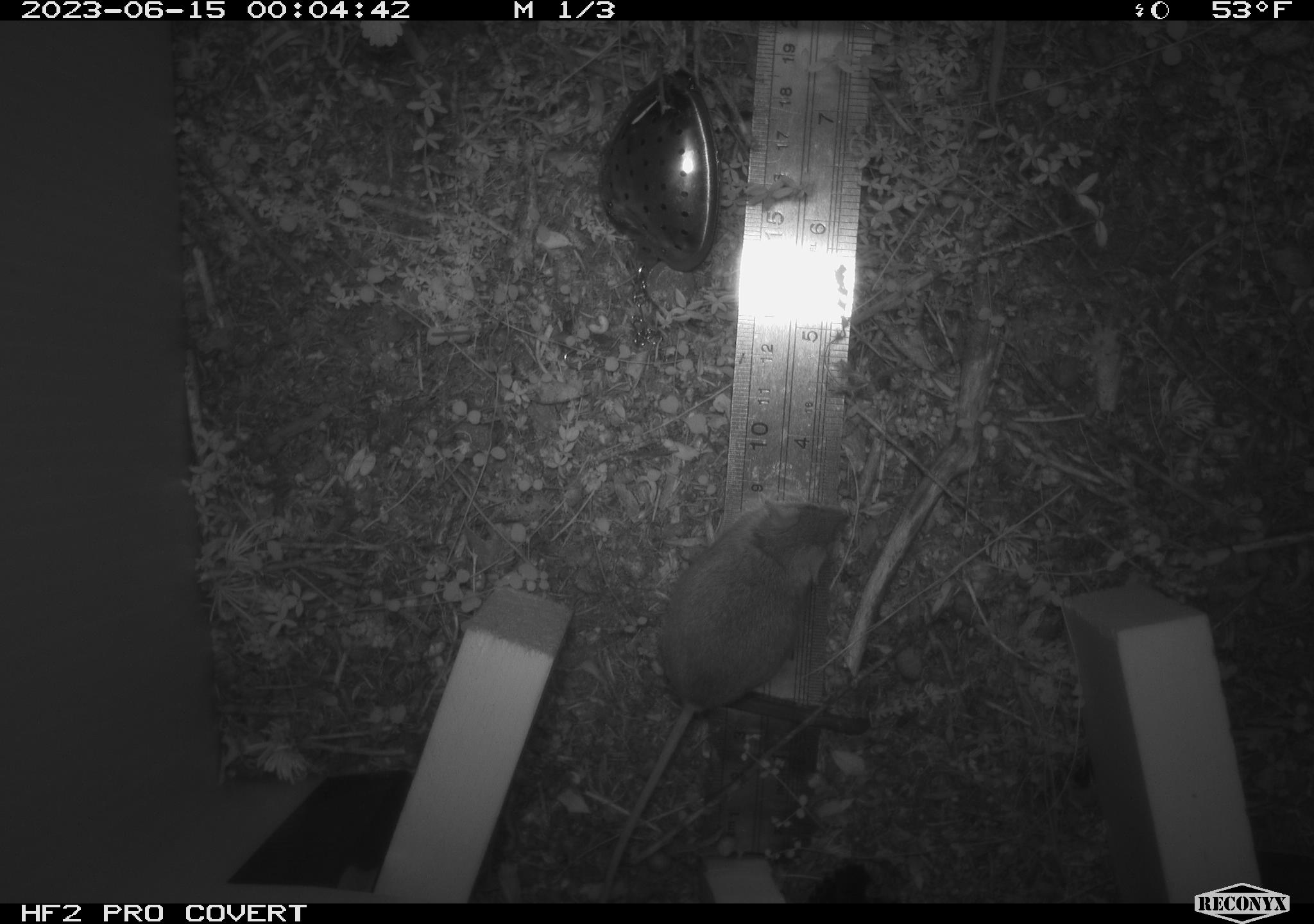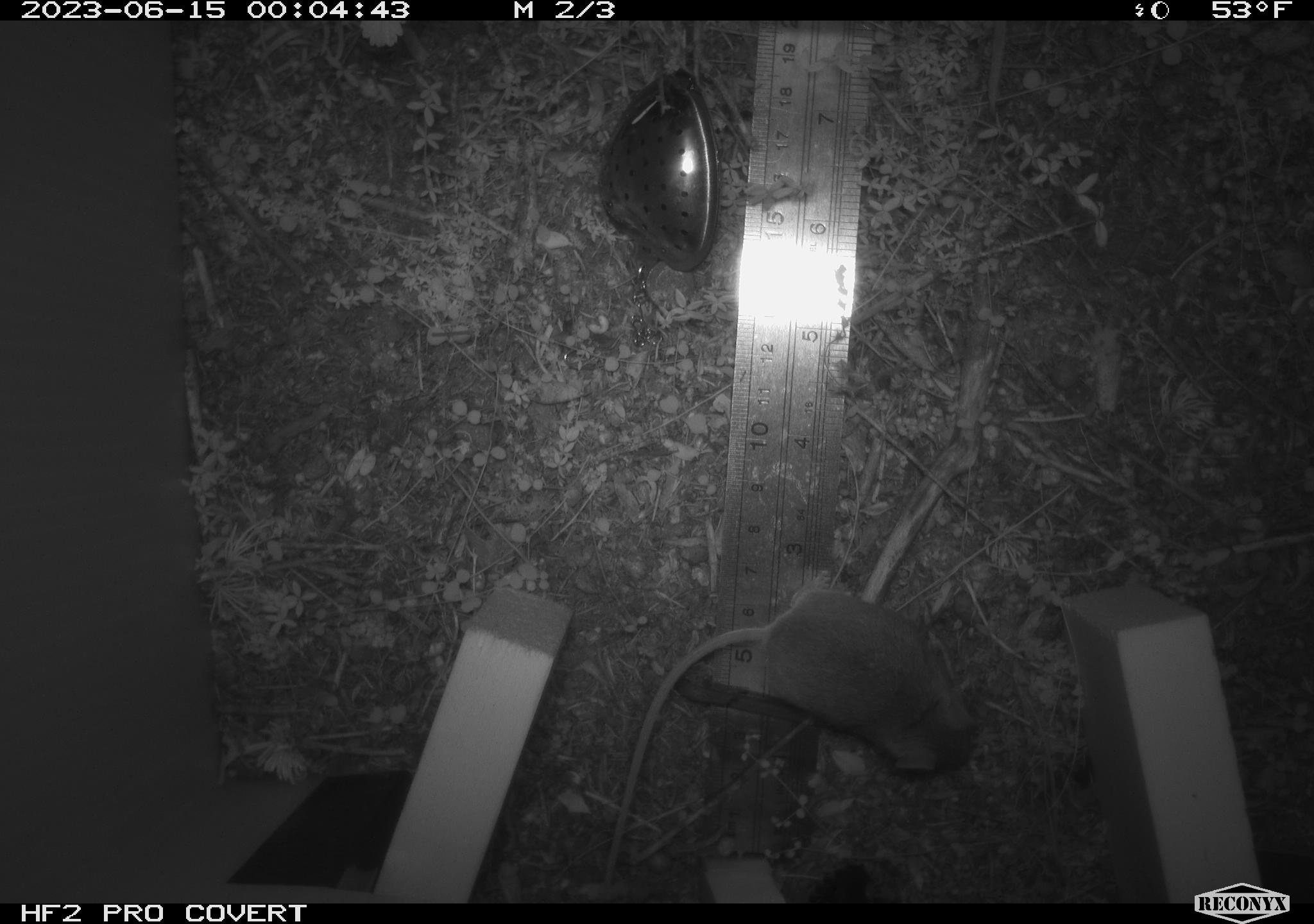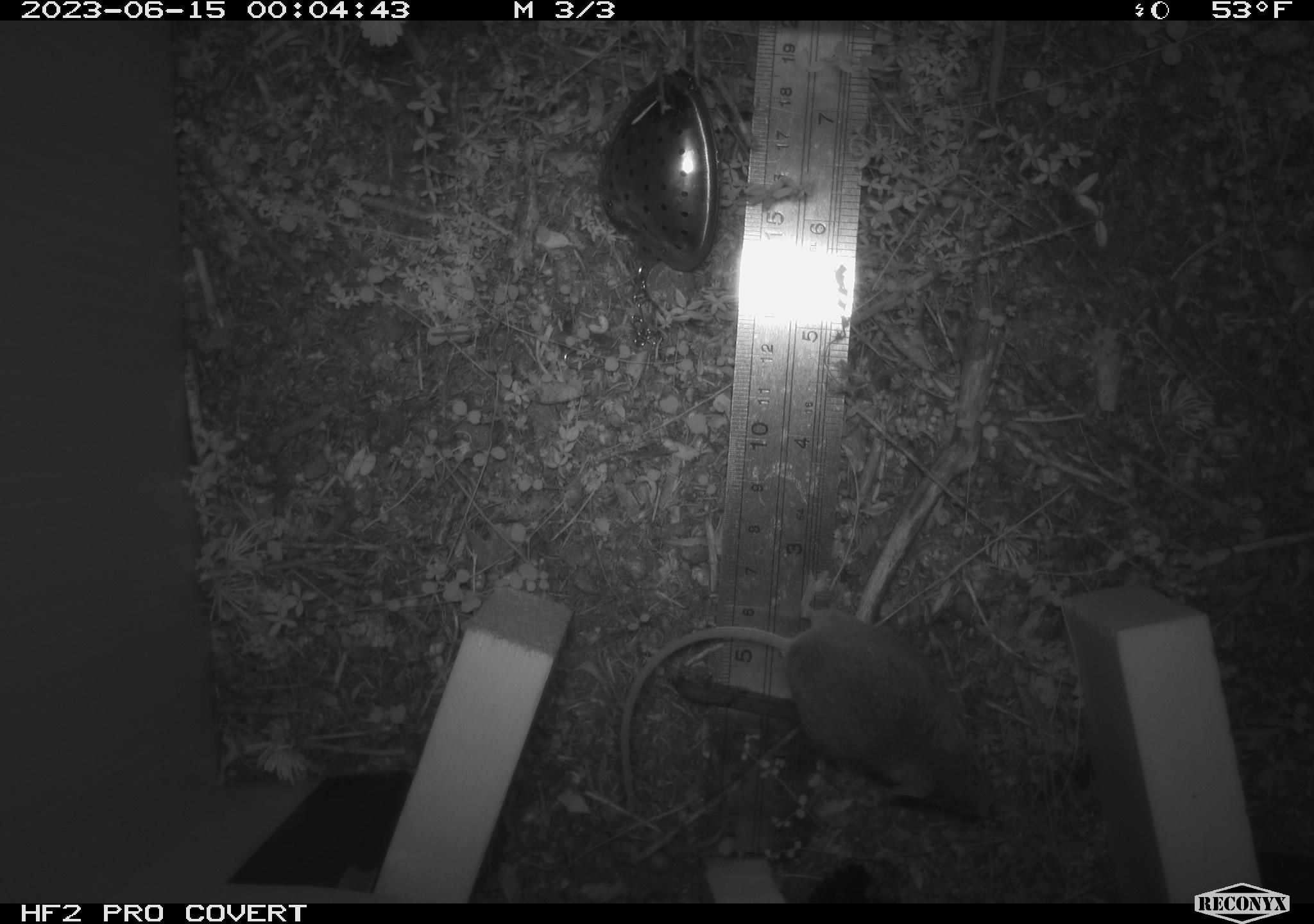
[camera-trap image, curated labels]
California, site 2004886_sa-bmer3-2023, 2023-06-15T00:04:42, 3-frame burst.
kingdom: Animalia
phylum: Chordata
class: Mammalia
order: Rodentia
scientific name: Rodentia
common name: mouse species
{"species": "mouse species (Rodentia)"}